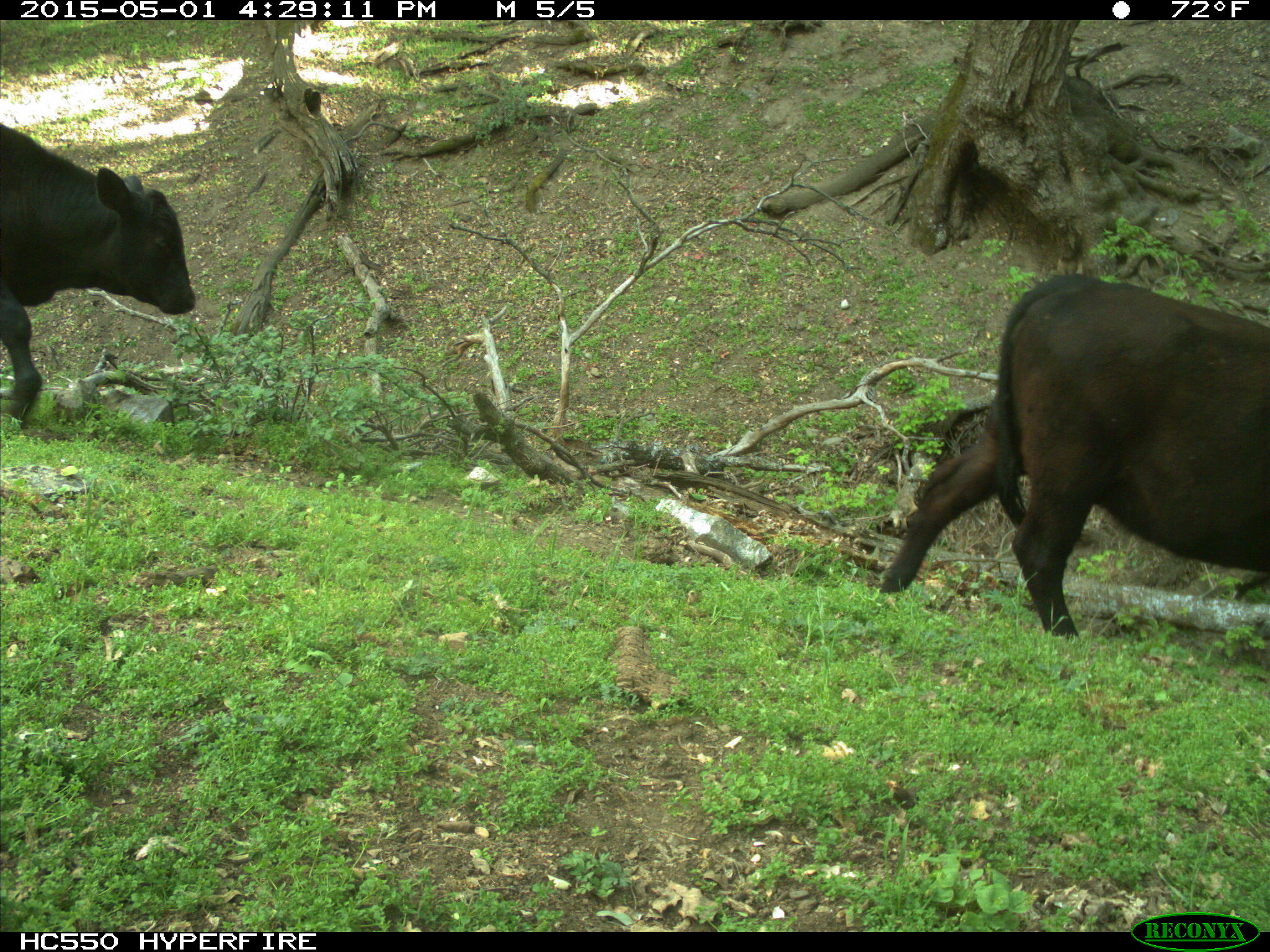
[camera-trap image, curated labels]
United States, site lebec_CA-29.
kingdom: Animalia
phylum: Chordata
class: Mammalia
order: Artiodactyla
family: Bovidae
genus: Bos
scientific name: Bos taurus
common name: domestic cow